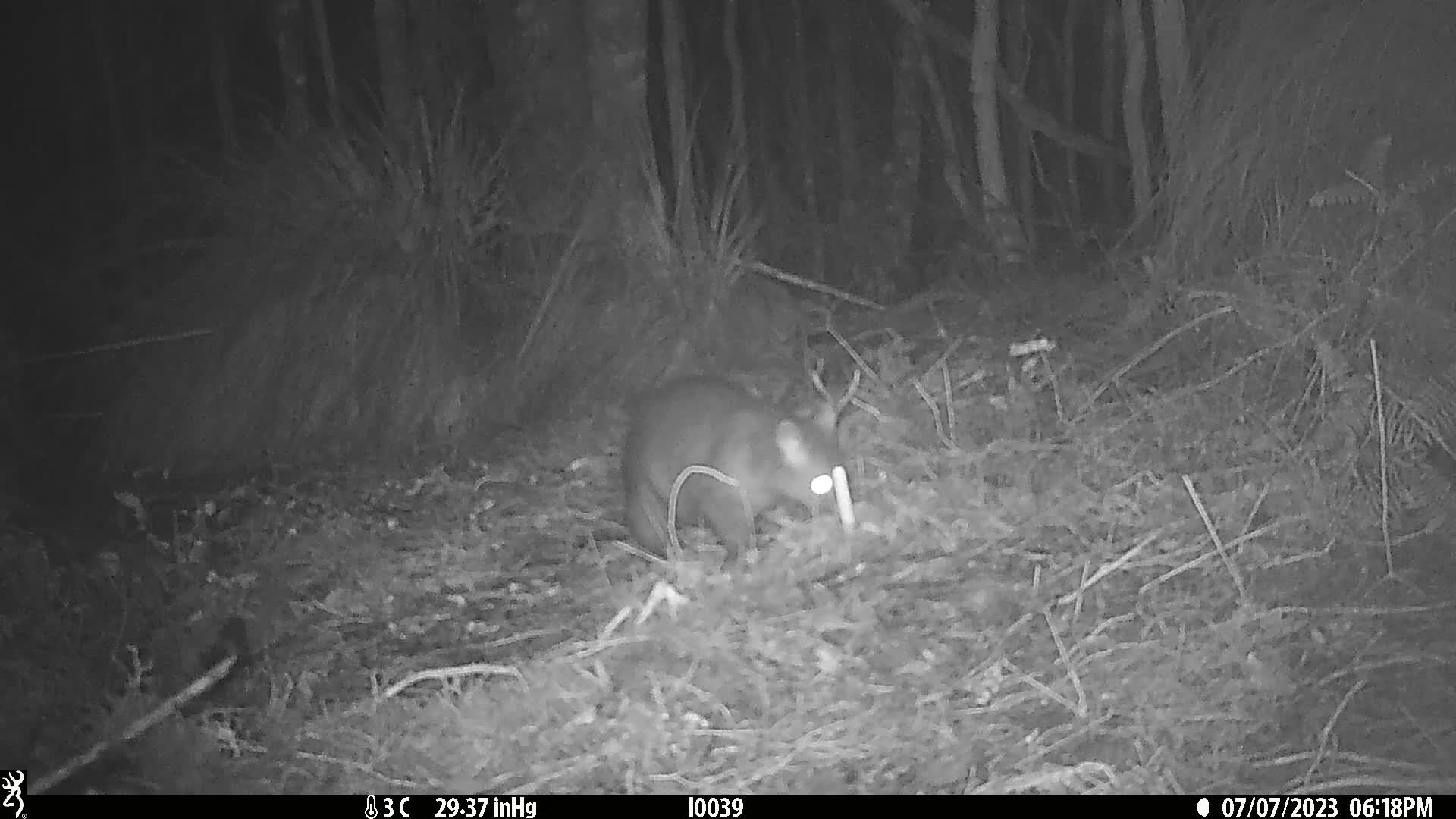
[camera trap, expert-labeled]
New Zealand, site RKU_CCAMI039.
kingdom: Animalia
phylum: Chordata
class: Mammalia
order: Diprotodontia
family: Phalangeridae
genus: Trichosurus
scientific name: Trichosurus vulpecula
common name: common brushtail possum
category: possum